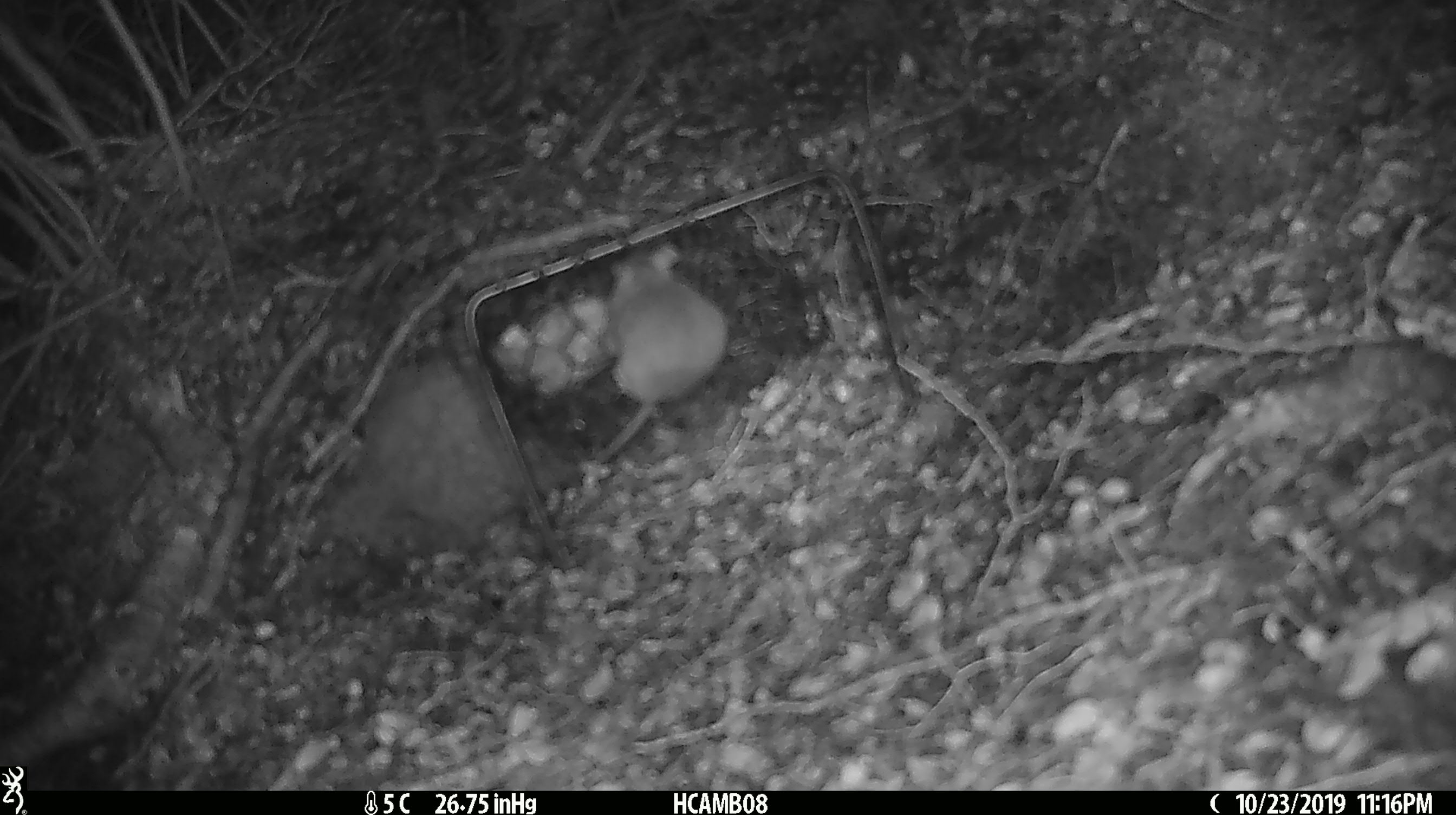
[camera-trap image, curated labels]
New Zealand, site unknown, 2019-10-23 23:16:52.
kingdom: Animalia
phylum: Chordata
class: Mammalia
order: Rodentia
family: Muridae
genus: Mus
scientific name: Mus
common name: mouse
Mouse (Mus).